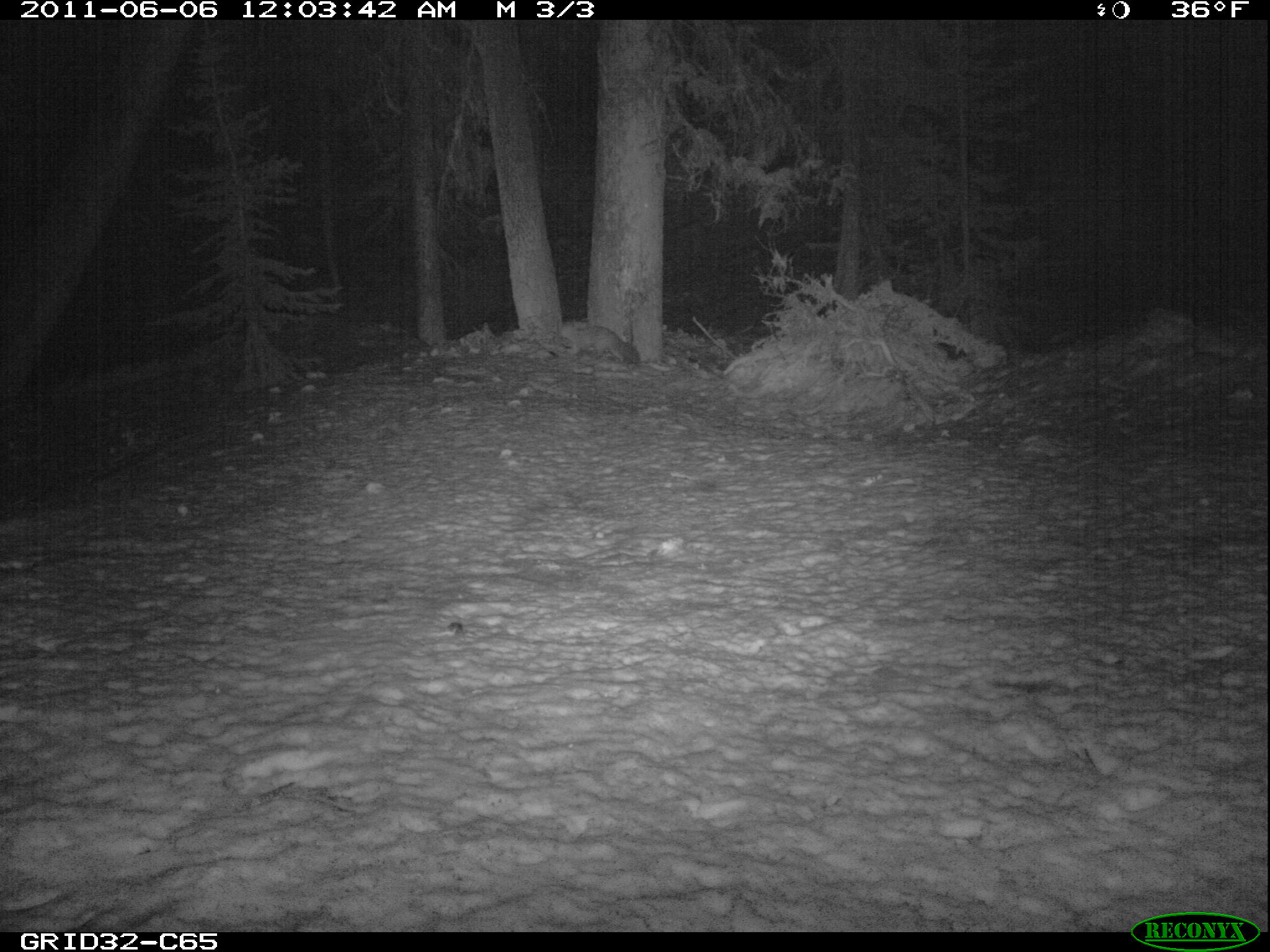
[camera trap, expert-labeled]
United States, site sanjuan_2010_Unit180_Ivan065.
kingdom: Animalia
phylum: Chordata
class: Mammalia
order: Carnivora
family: Mustelidae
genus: Martes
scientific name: Martes americana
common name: american marten